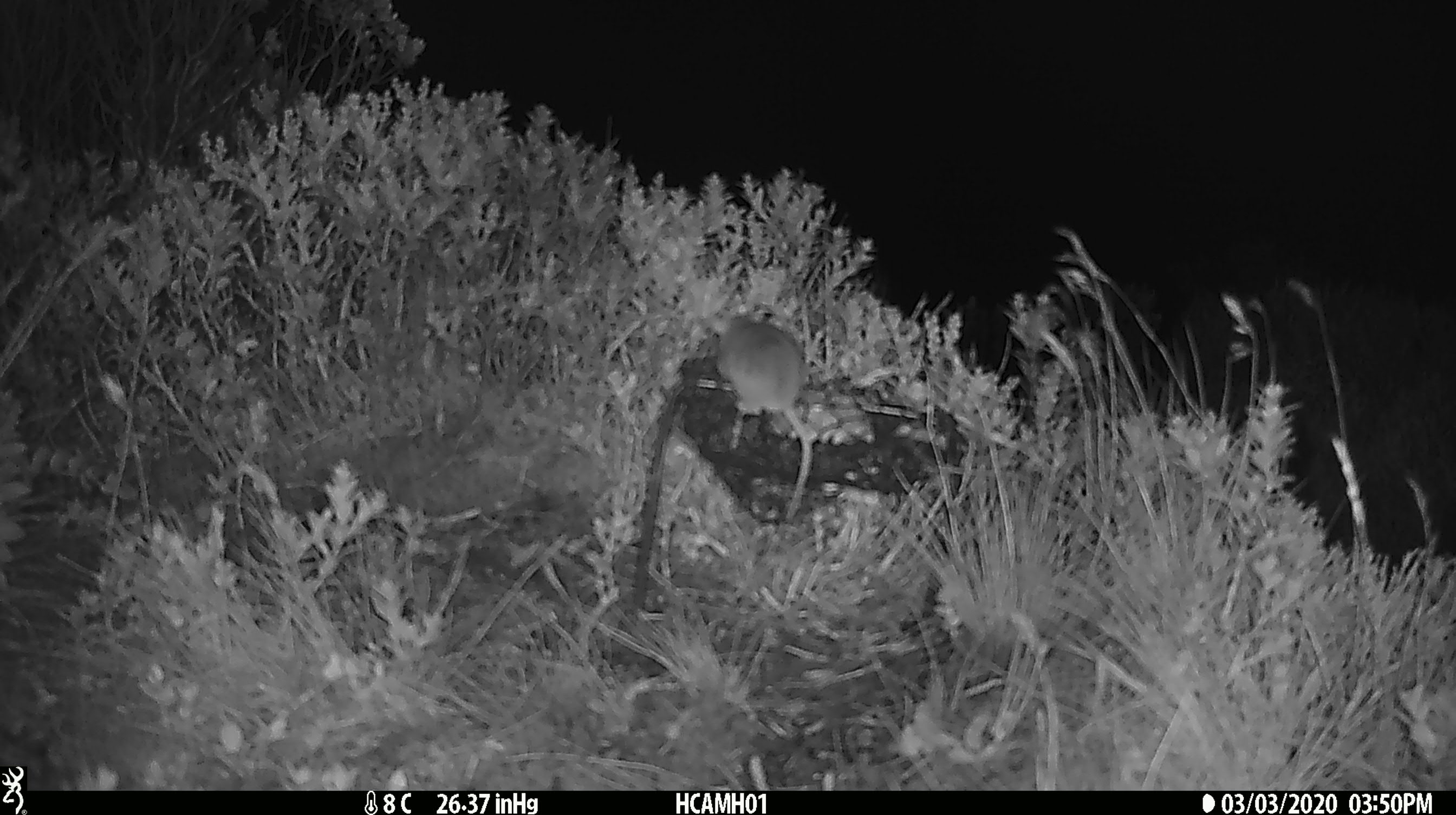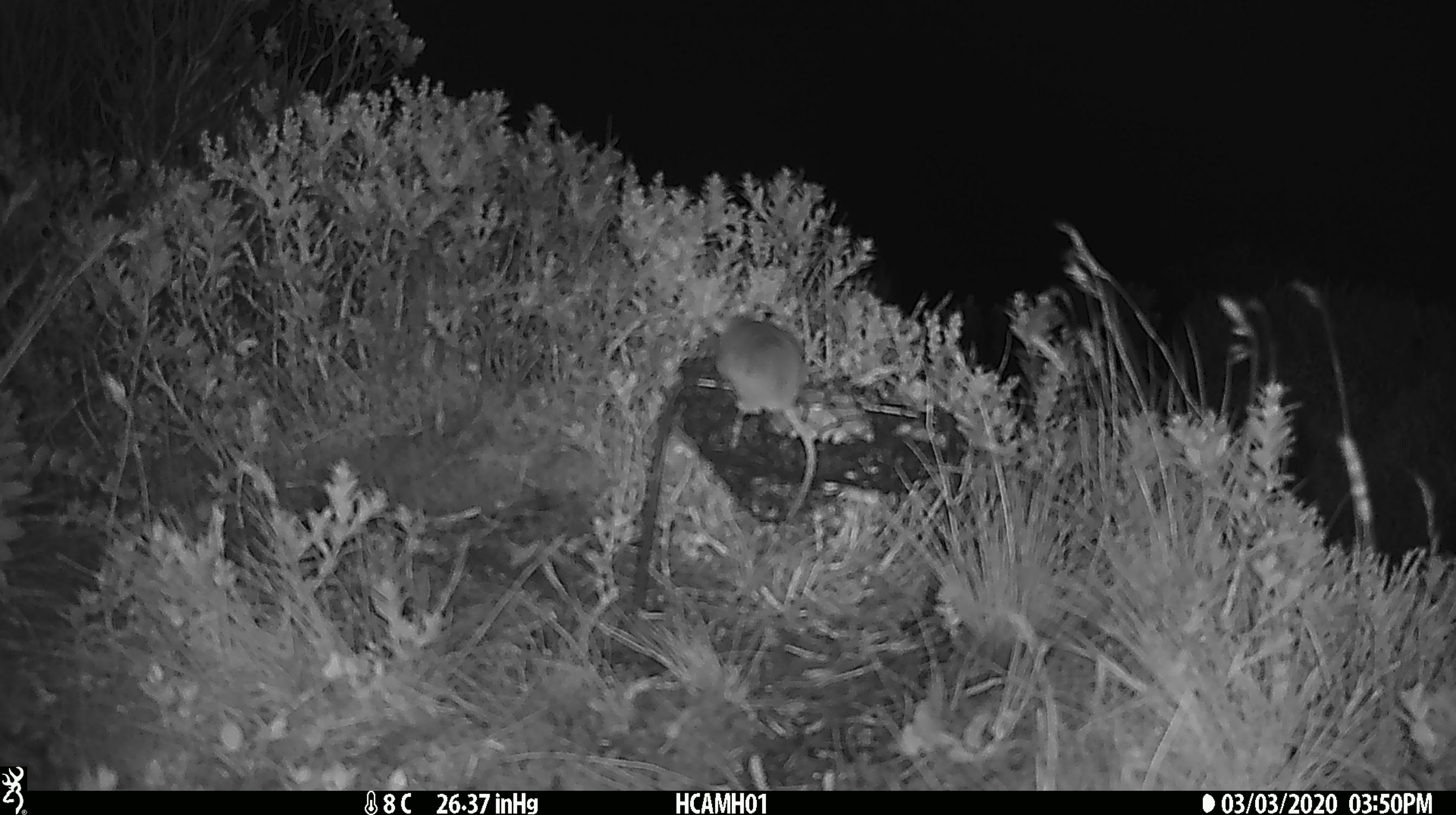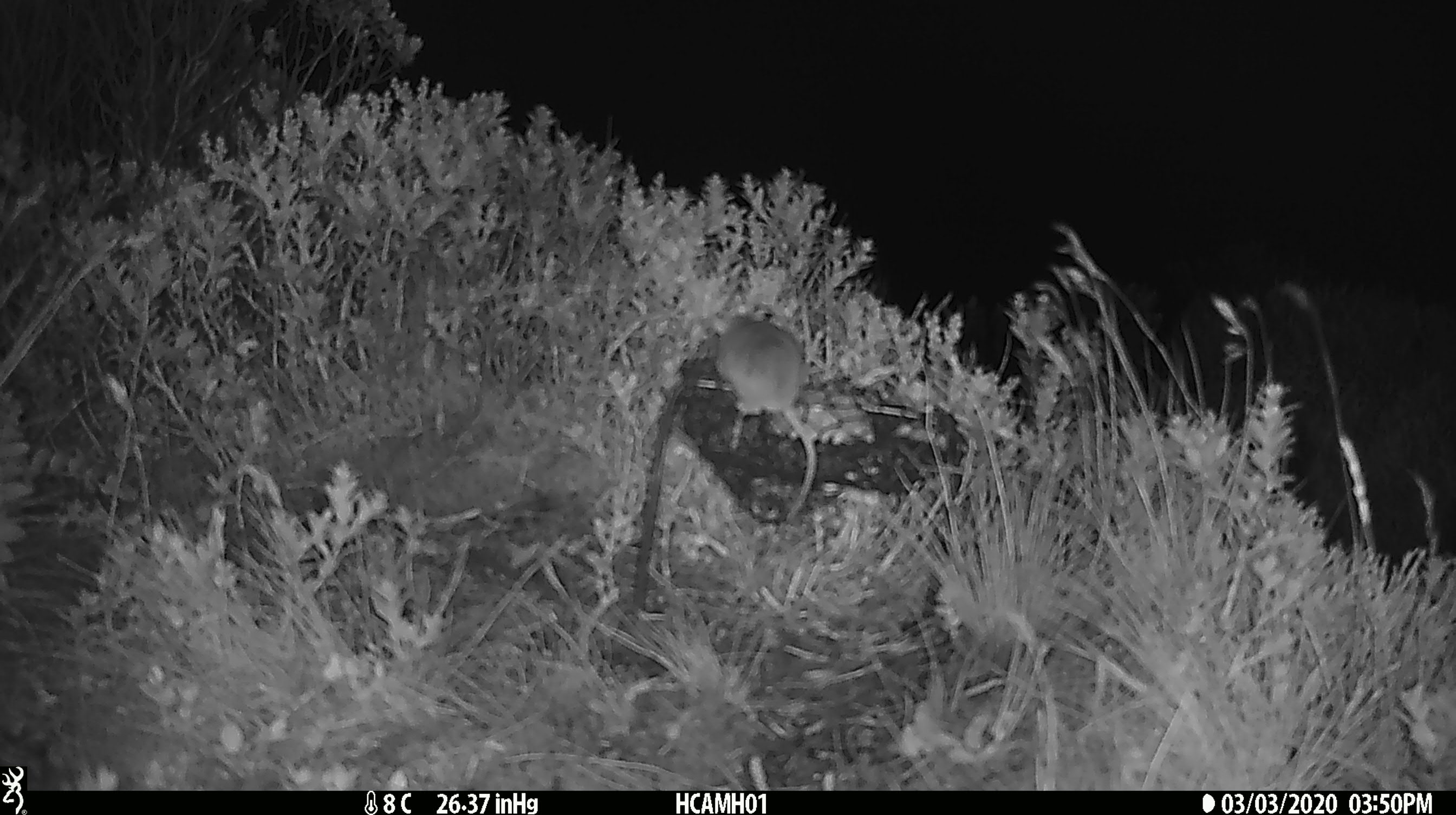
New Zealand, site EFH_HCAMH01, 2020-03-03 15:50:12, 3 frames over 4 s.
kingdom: Animalia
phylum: Chordata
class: Mammalia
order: Rodentia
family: Muridae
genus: Mus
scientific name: Mus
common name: mouse